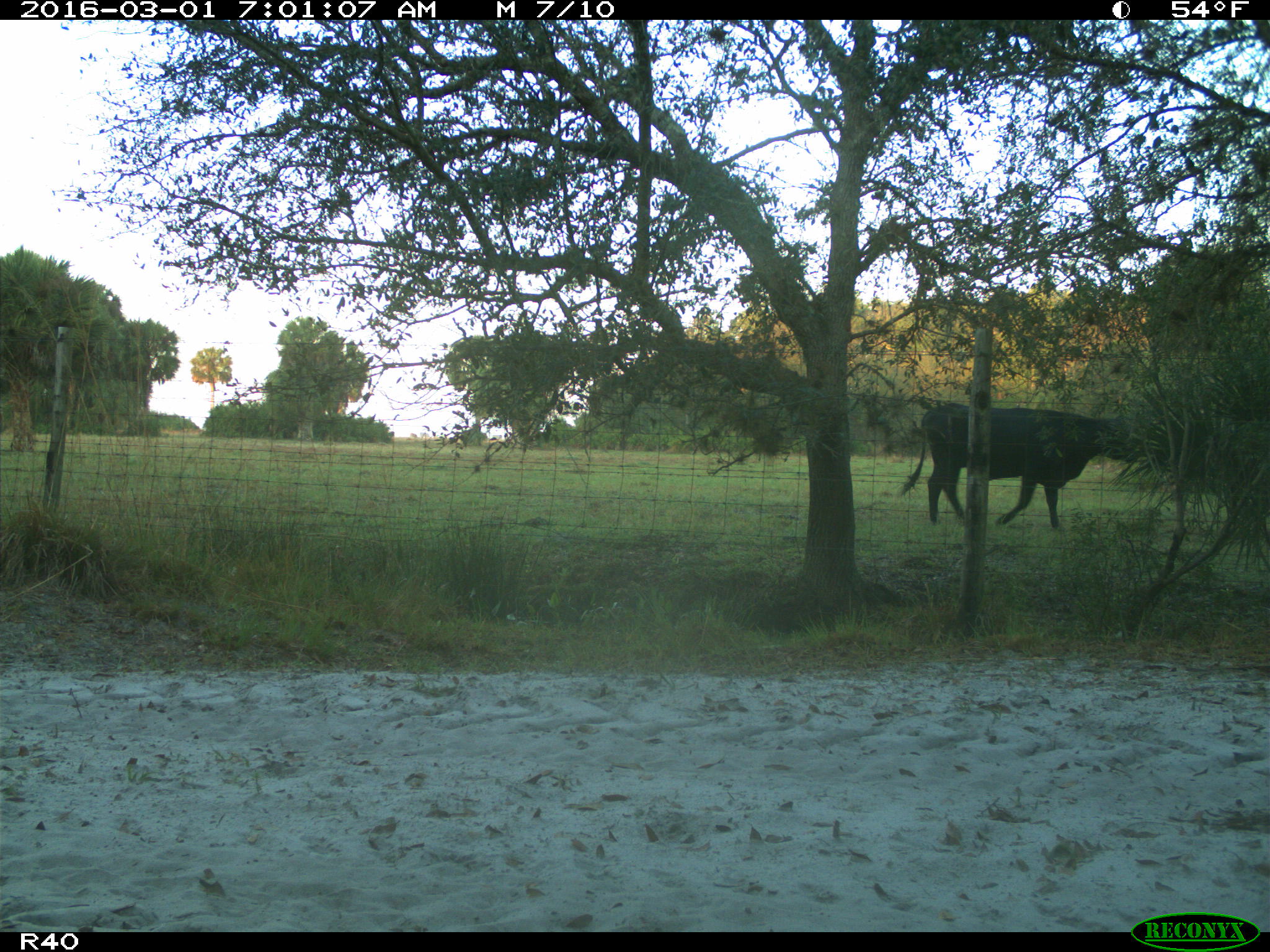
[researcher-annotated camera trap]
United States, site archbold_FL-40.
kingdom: Animalia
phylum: Chordata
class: Mammalia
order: Artiodactyla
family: Bovidae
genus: Bos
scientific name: Bos taurus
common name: domestic cow